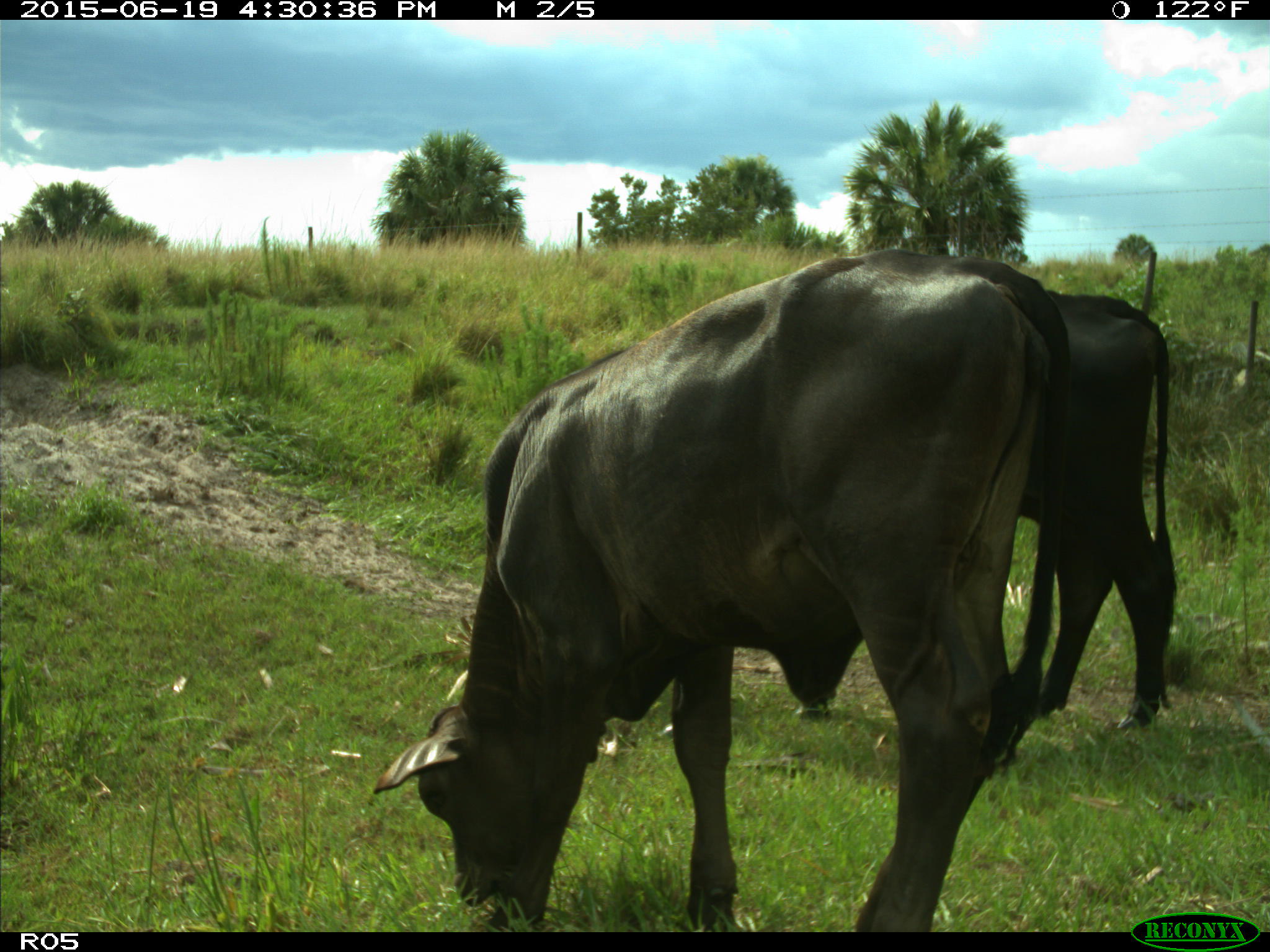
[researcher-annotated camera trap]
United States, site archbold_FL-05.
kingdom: Animalia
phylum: Chordata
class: Mammalia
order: Artiodactyla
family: Bovidae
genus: Bos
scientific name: Bos taurus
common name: domestic cow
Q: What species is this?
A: Bos taurus (domestic cow).